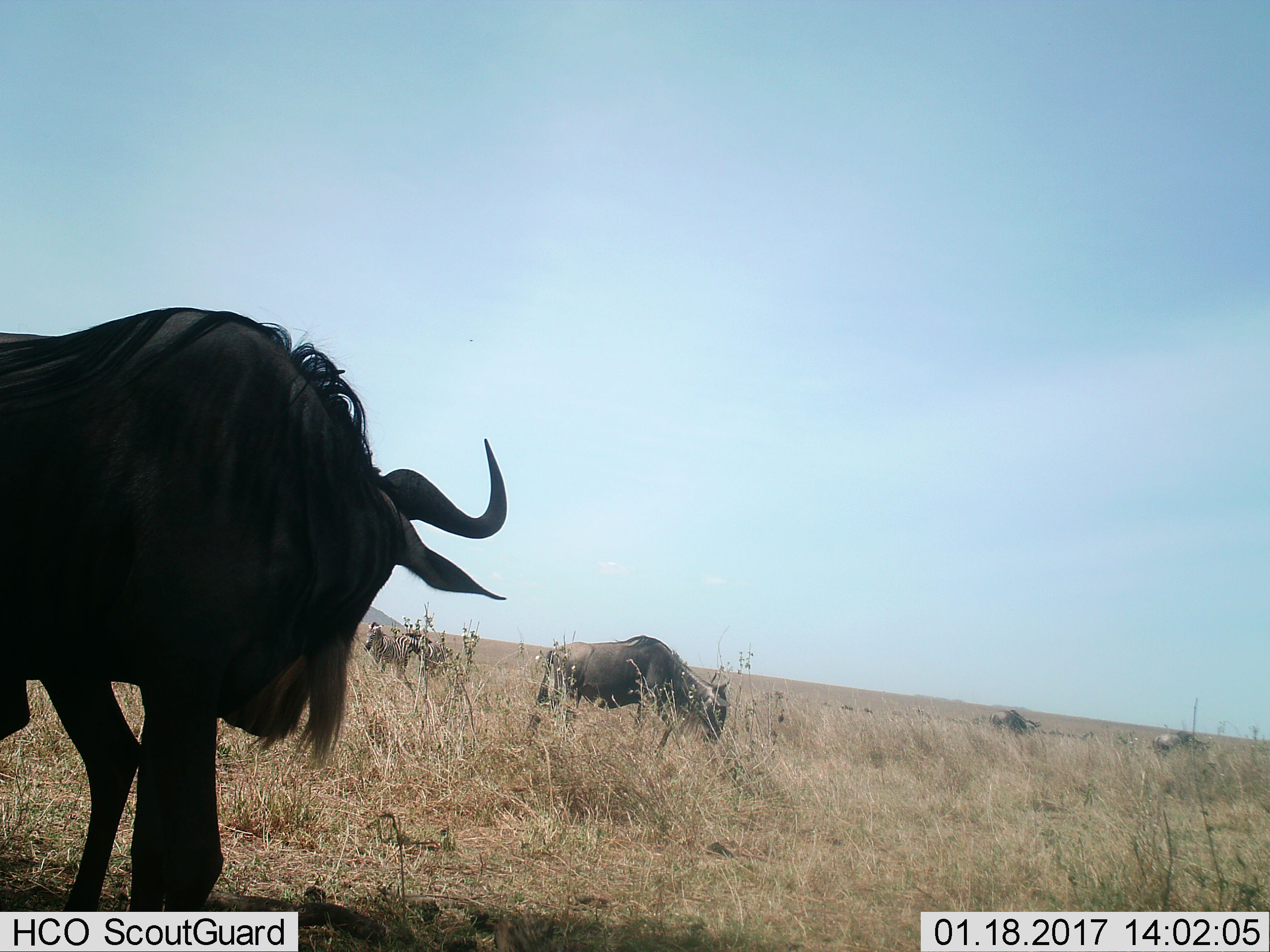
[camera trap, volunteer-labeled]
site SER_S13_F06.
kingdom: Animalia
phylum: Chordata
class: Mammalia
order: Artiodactyla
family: Bovidae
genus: Connochaetes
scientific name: Connochaetes taurinus taurinus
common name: blue wildebeest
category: wildebeestblue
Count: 4.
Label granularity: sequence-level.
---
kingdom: Animalia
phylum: Chordata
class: Mammalia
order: Perissodactyla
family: Equidae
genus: Equus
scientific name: Equus quagga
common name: plains zebra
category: zebraplains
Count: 2.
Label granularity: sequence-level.